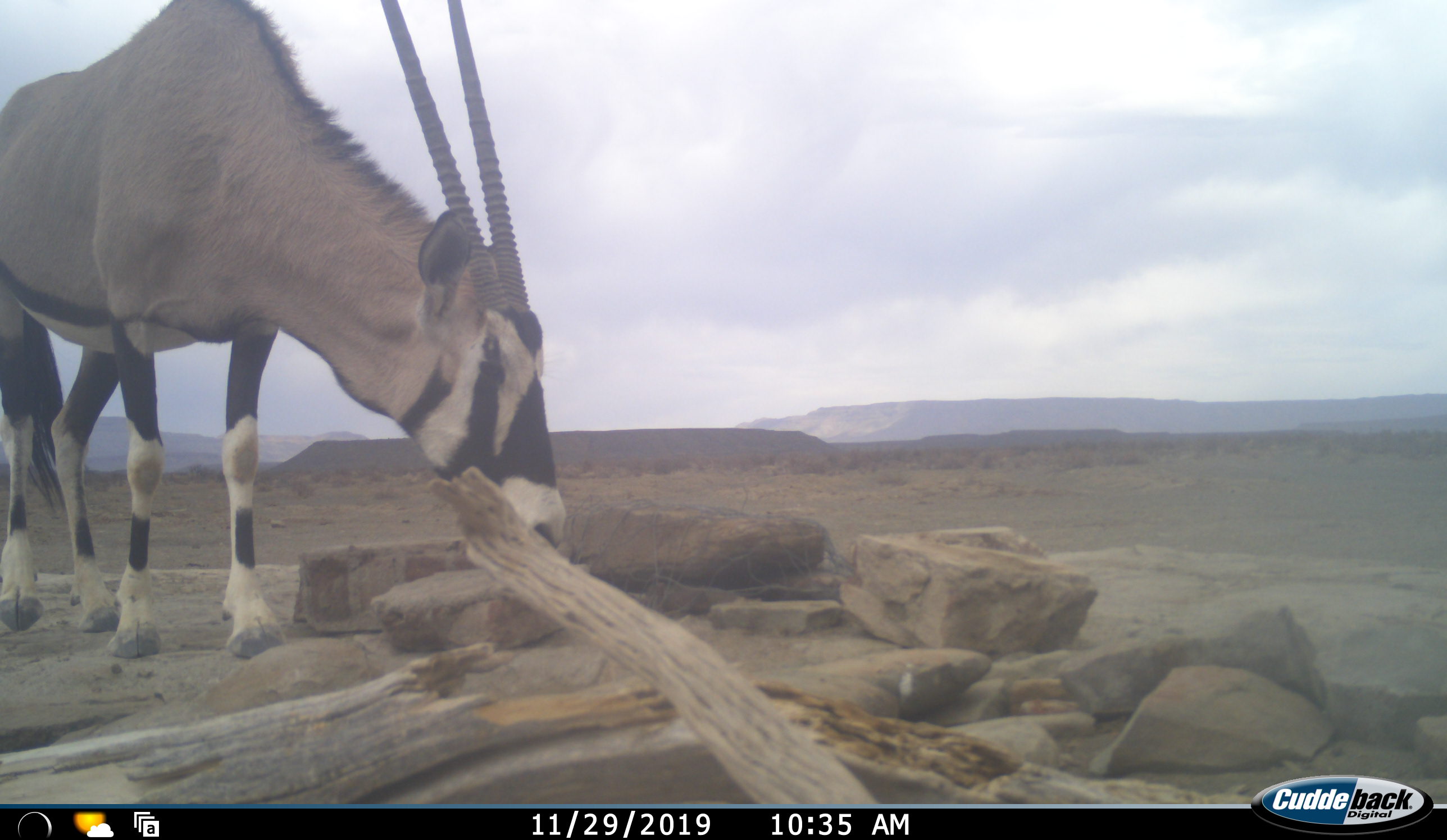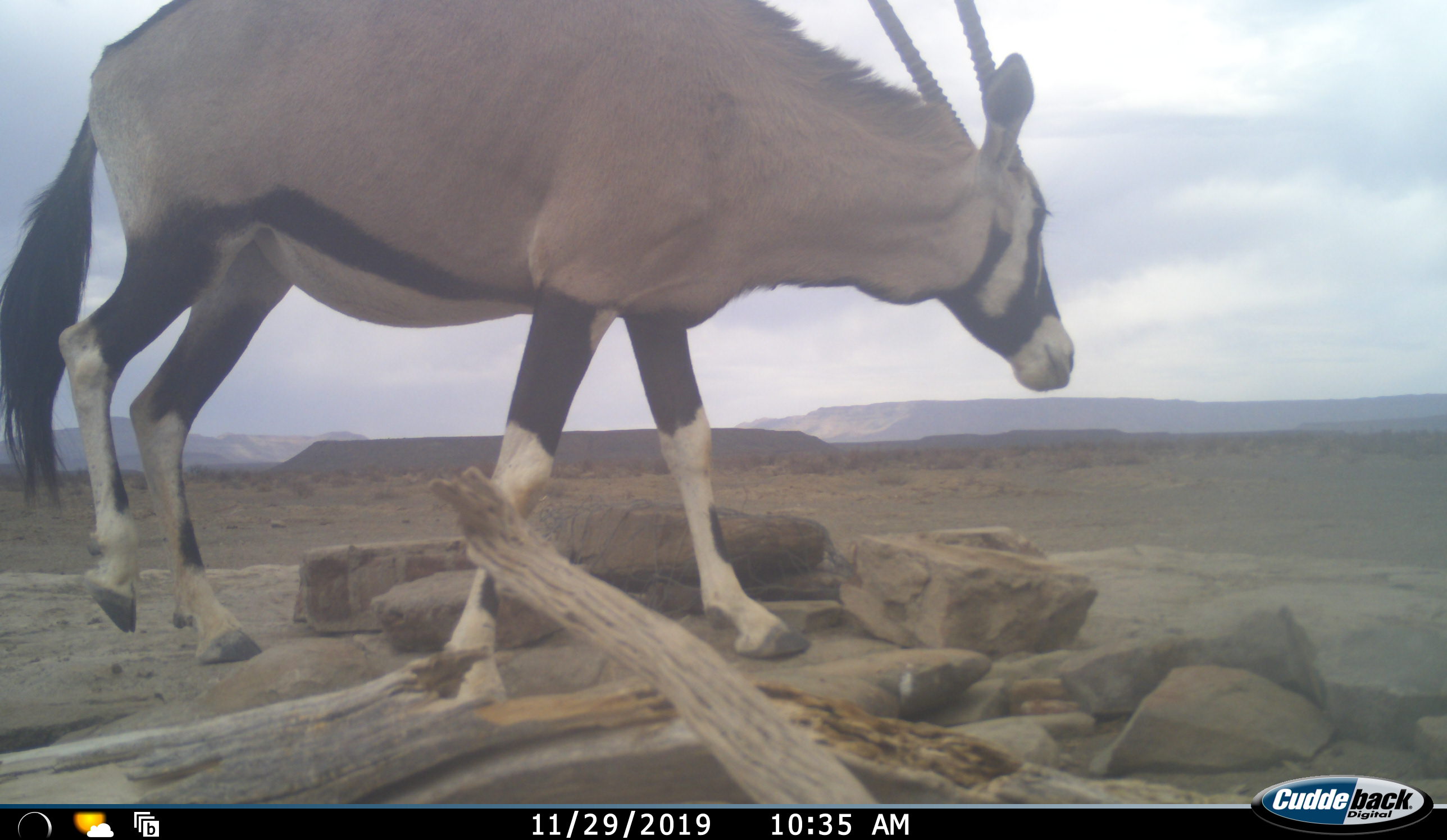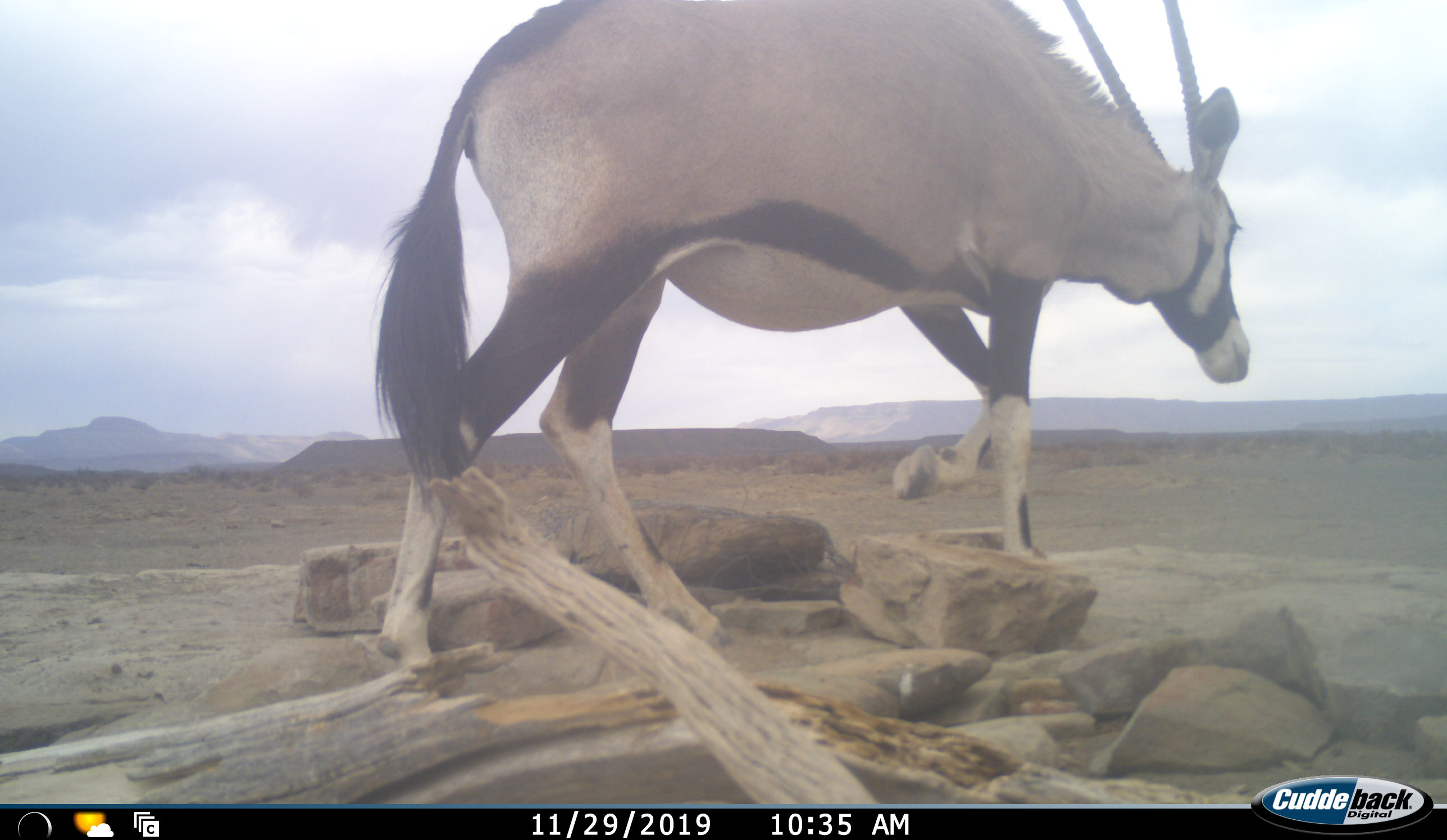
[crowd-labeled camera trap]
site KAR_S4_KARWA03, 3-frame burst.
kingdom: Animalia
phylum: Chordata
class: Mammalia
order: Artiodactyla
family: Bovidae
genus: Oryx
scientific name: Oryx gazella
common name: gemsbok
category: oryx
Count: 1.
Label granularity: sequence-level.